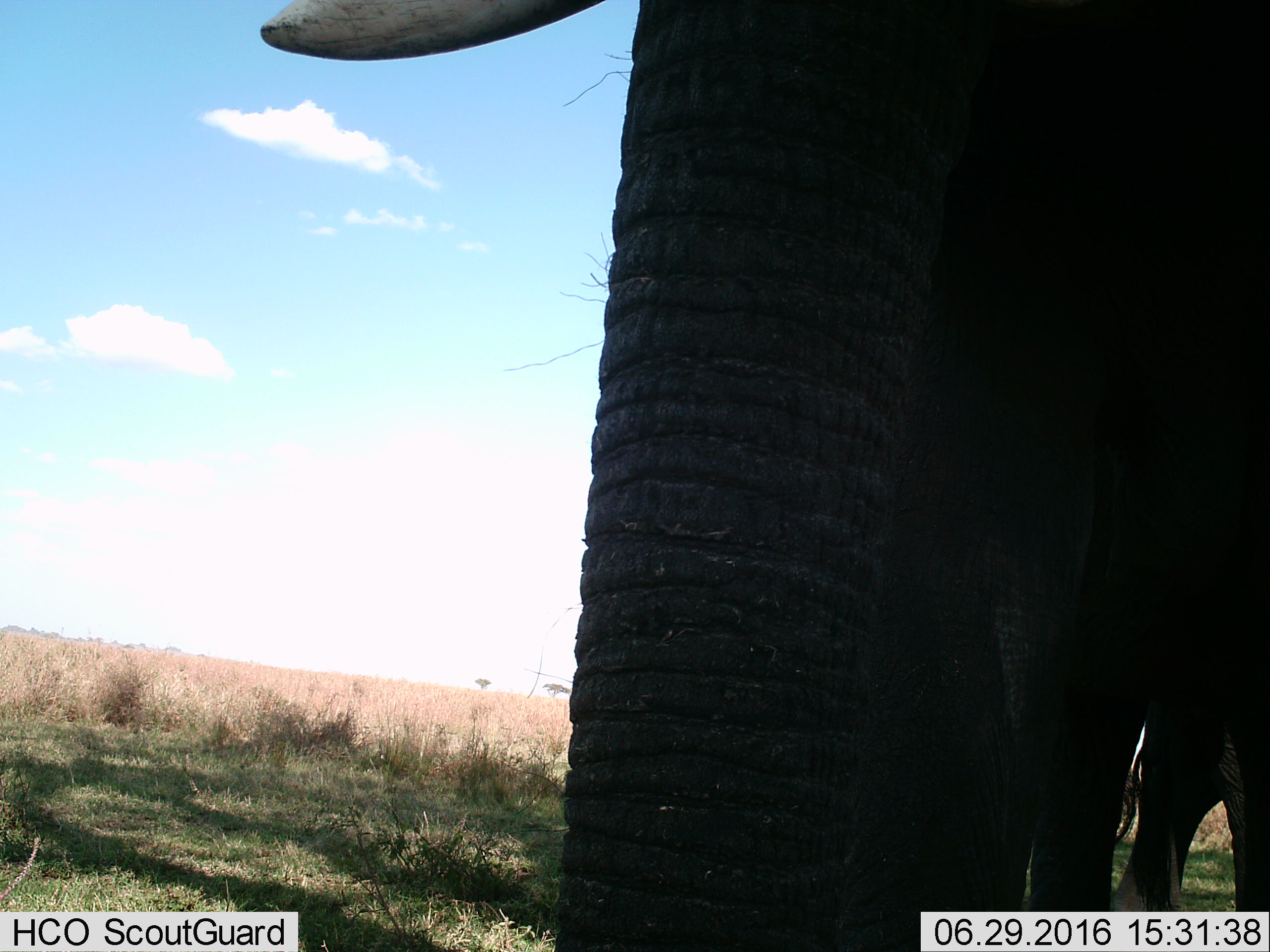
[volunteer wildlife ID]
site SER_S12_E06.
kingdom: Animalia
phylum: Chordata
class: Mammalia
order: Proboscidea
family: Elephantidae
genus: Loxodonta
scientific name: Loxodonta africana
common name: african bush elephant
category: elephant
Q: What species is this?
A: Elephant (african bush elephant) (Loxodonta africana).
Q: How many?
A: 1.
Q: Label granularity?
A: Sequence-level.